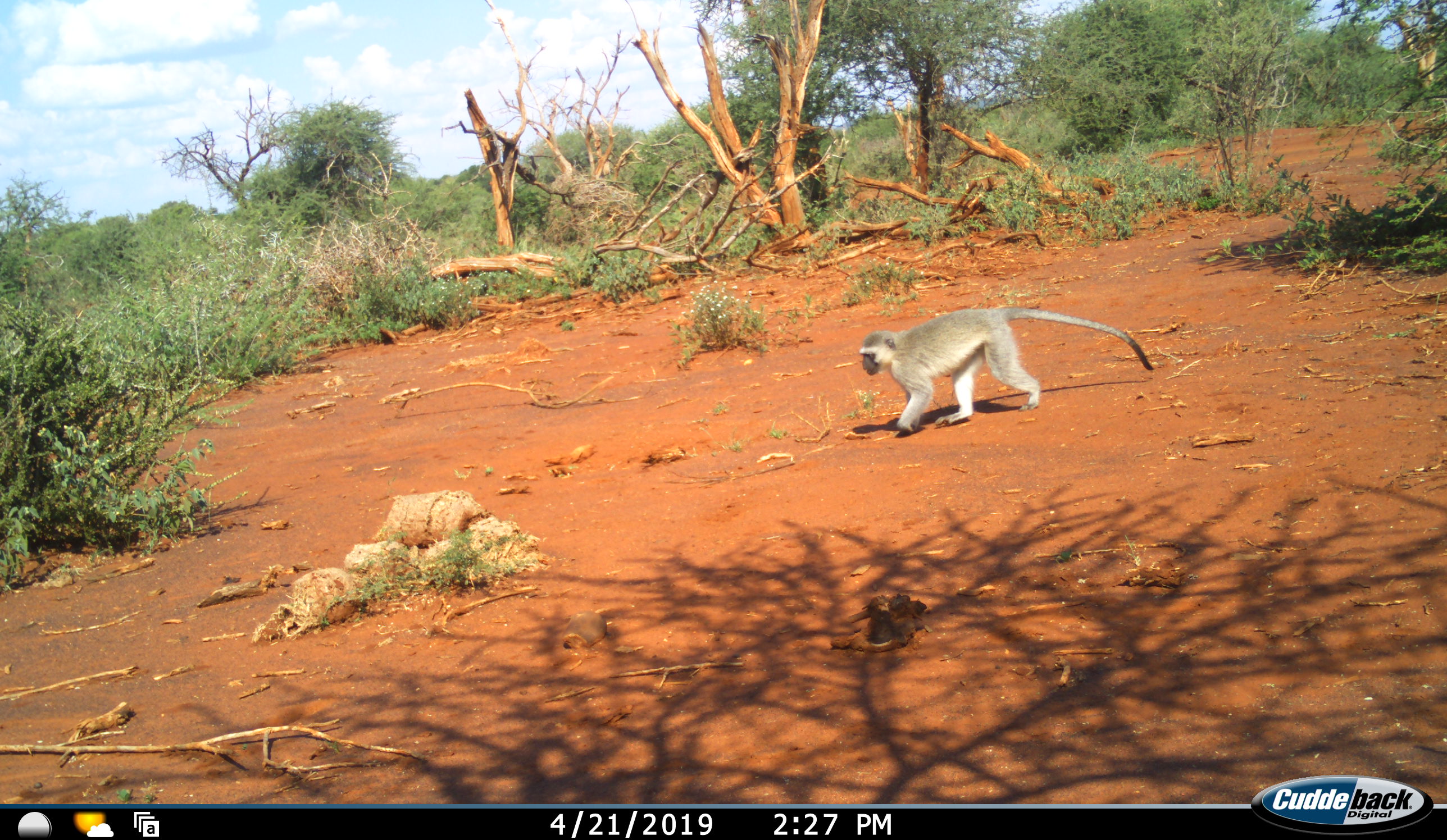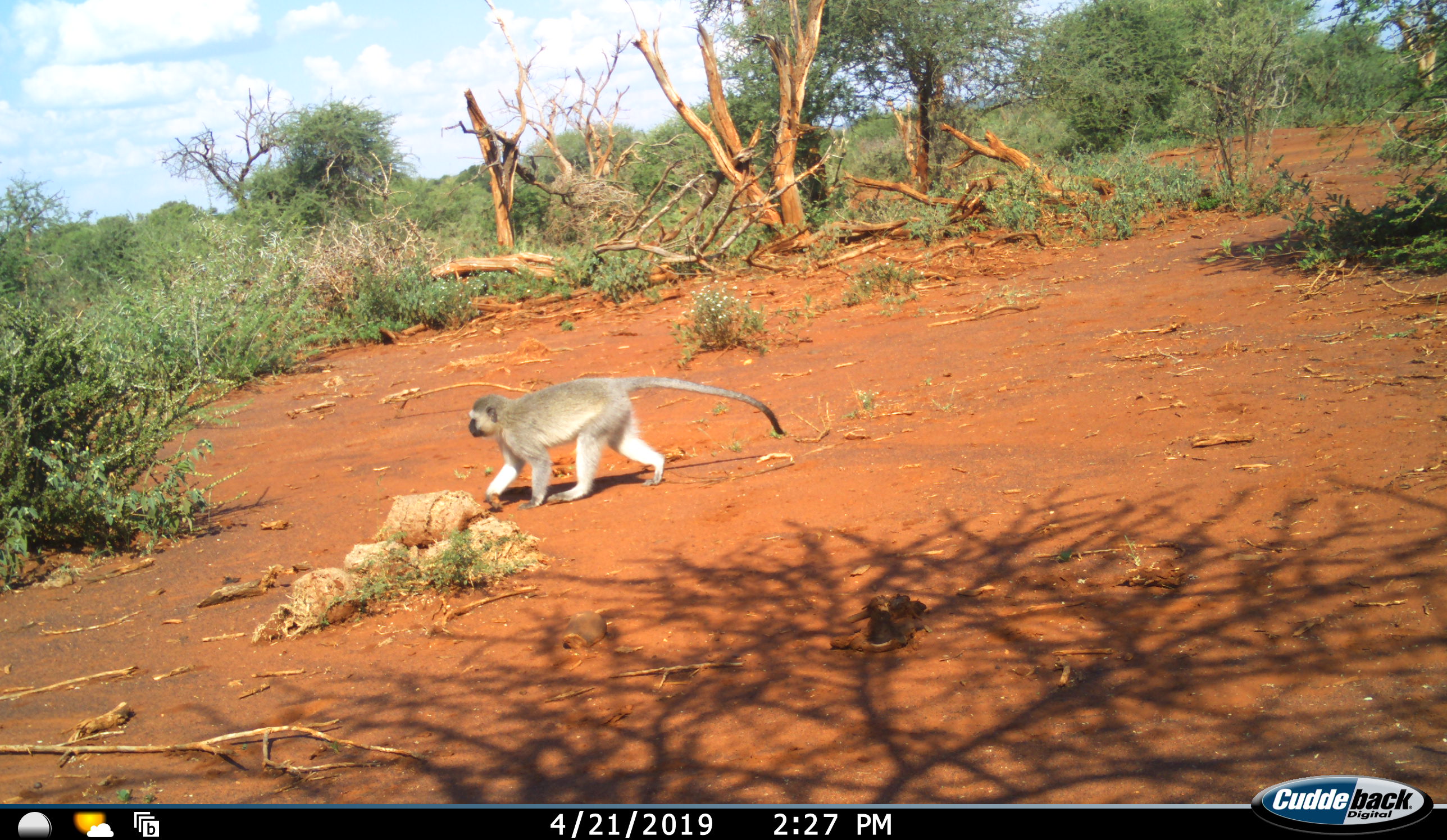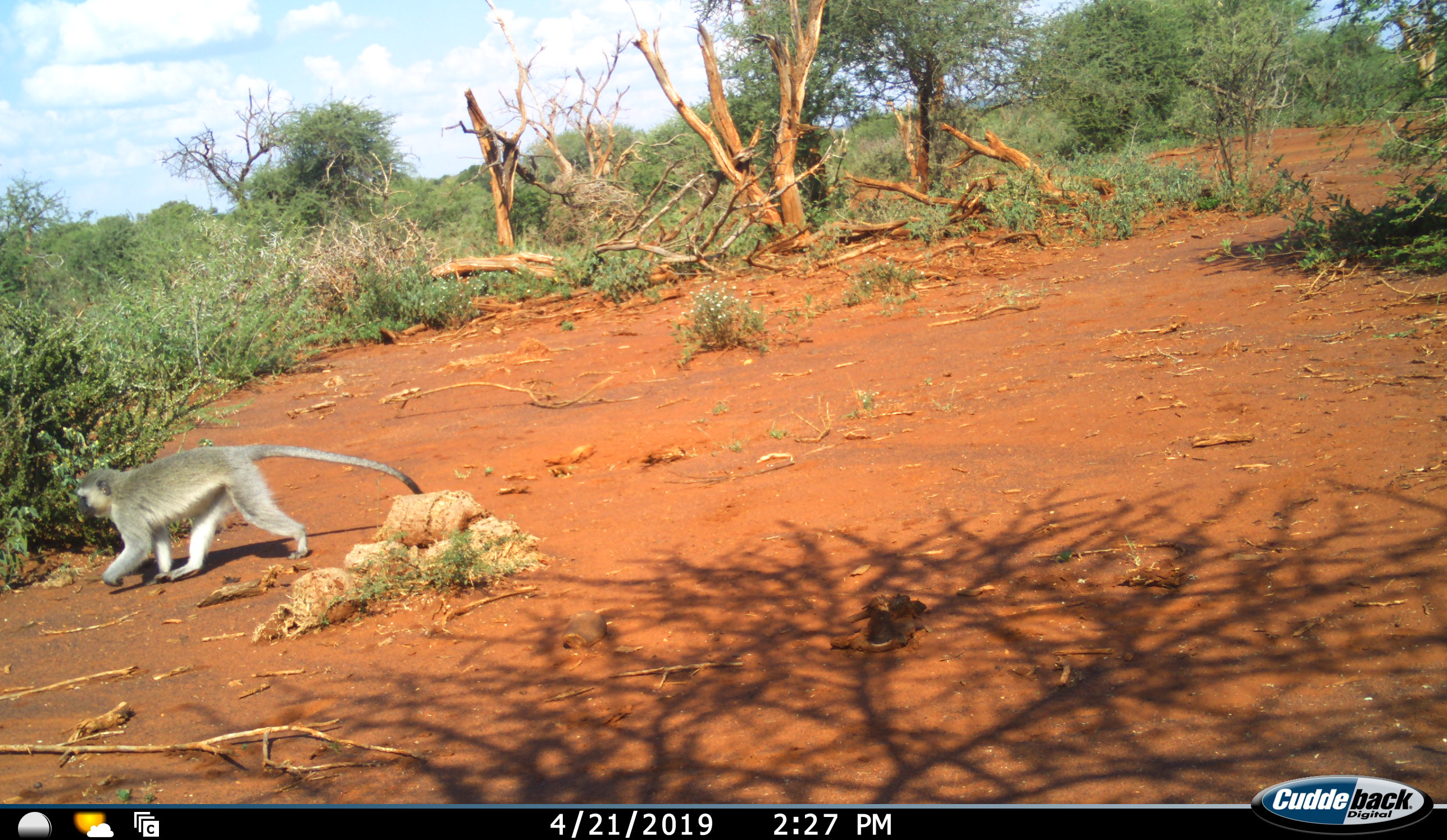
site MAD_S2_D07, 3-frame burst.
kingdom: Animalia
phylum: Chordata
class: Mammalia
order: Primates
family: Cercopithecidae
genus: Chlorocebus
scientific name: Chlorocebus pygerythrus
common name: vervet monkey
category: monkeyvervet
Monkeyvervet (vervet monkey) (Chlorocebus pygerythrus), count 1. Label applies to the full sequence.